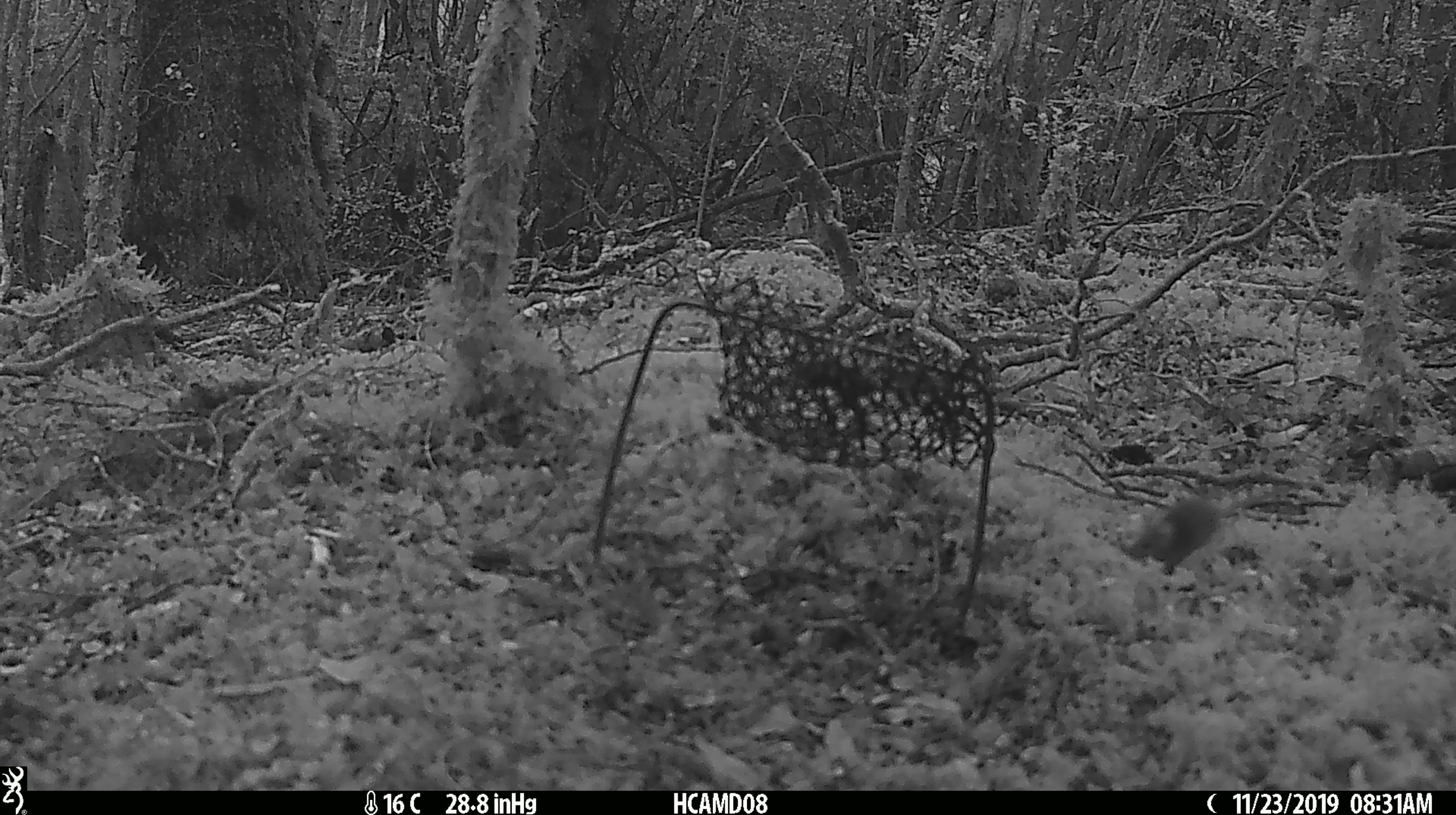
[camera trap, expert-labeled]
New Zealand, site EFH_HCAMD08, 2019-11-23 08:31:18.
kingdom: Animalia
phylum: Chordata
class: Mammalia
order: Rodentia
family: Muridae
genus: Mus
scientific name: Mus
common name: mouse